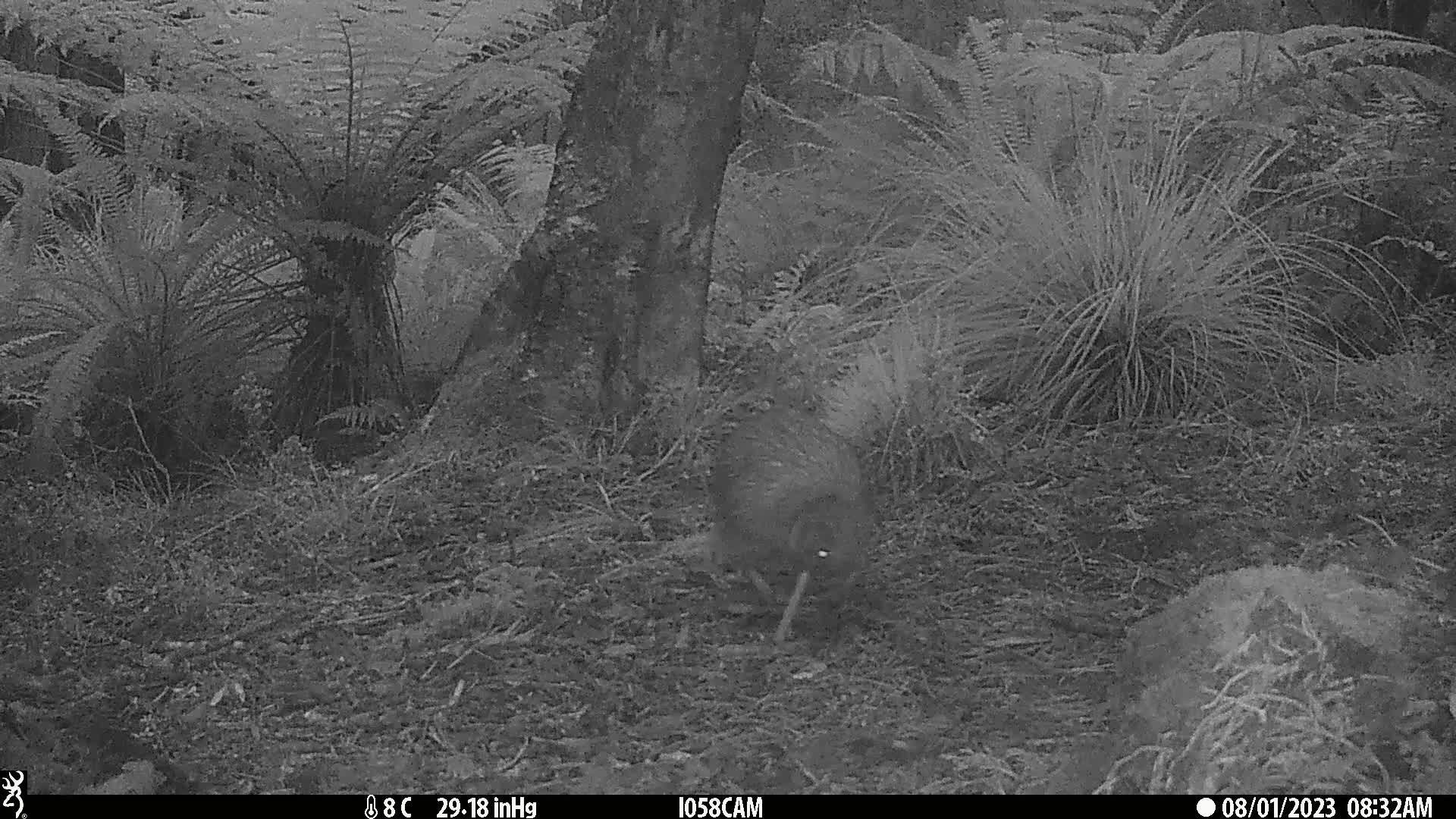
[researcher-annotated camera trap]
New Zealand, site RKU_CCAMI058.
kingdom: Animalia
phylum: Chordata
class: Aves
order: Apterygiformes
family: Apterygidae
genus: Apteryx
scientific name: Apteryx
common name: kiwi